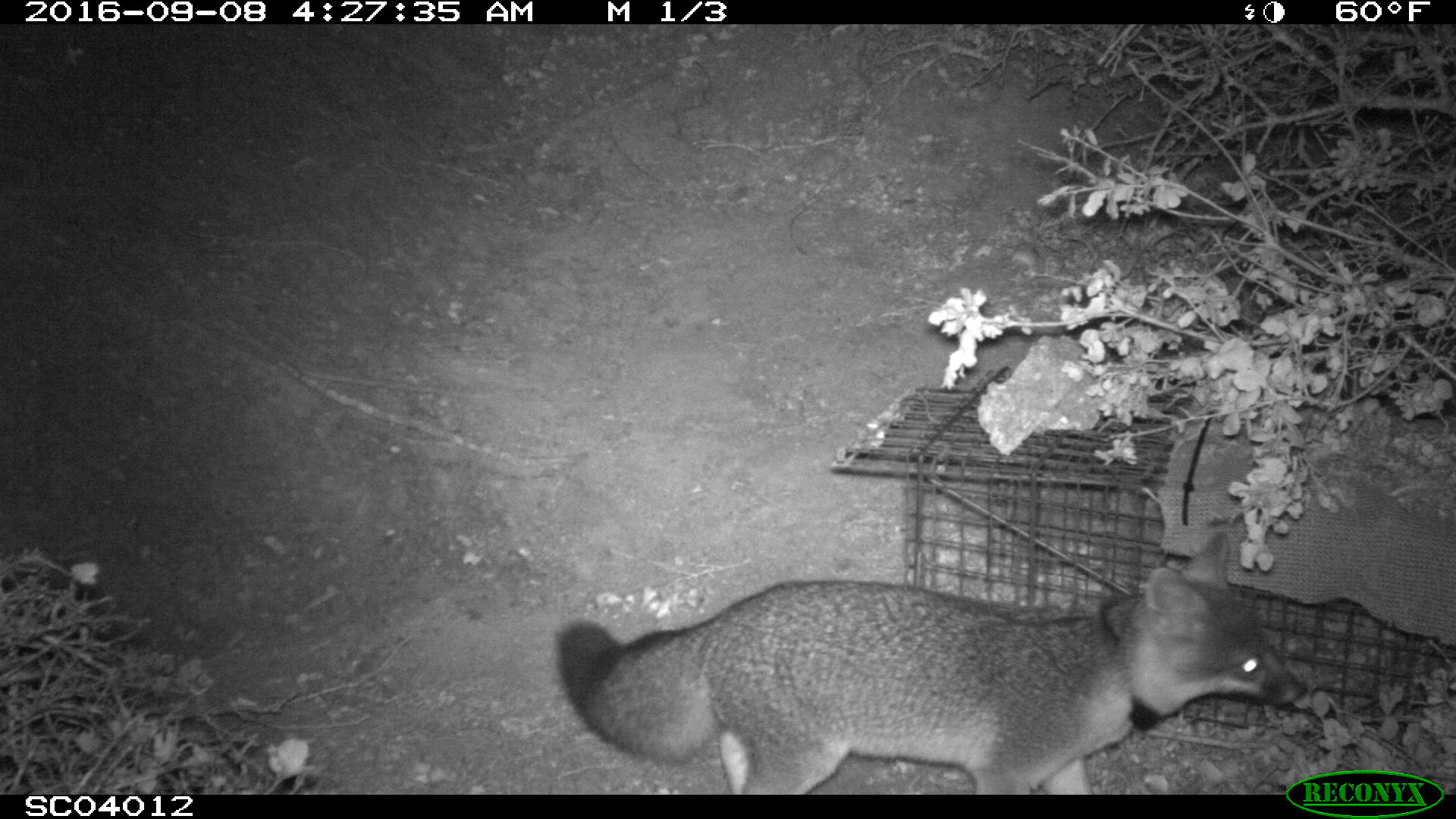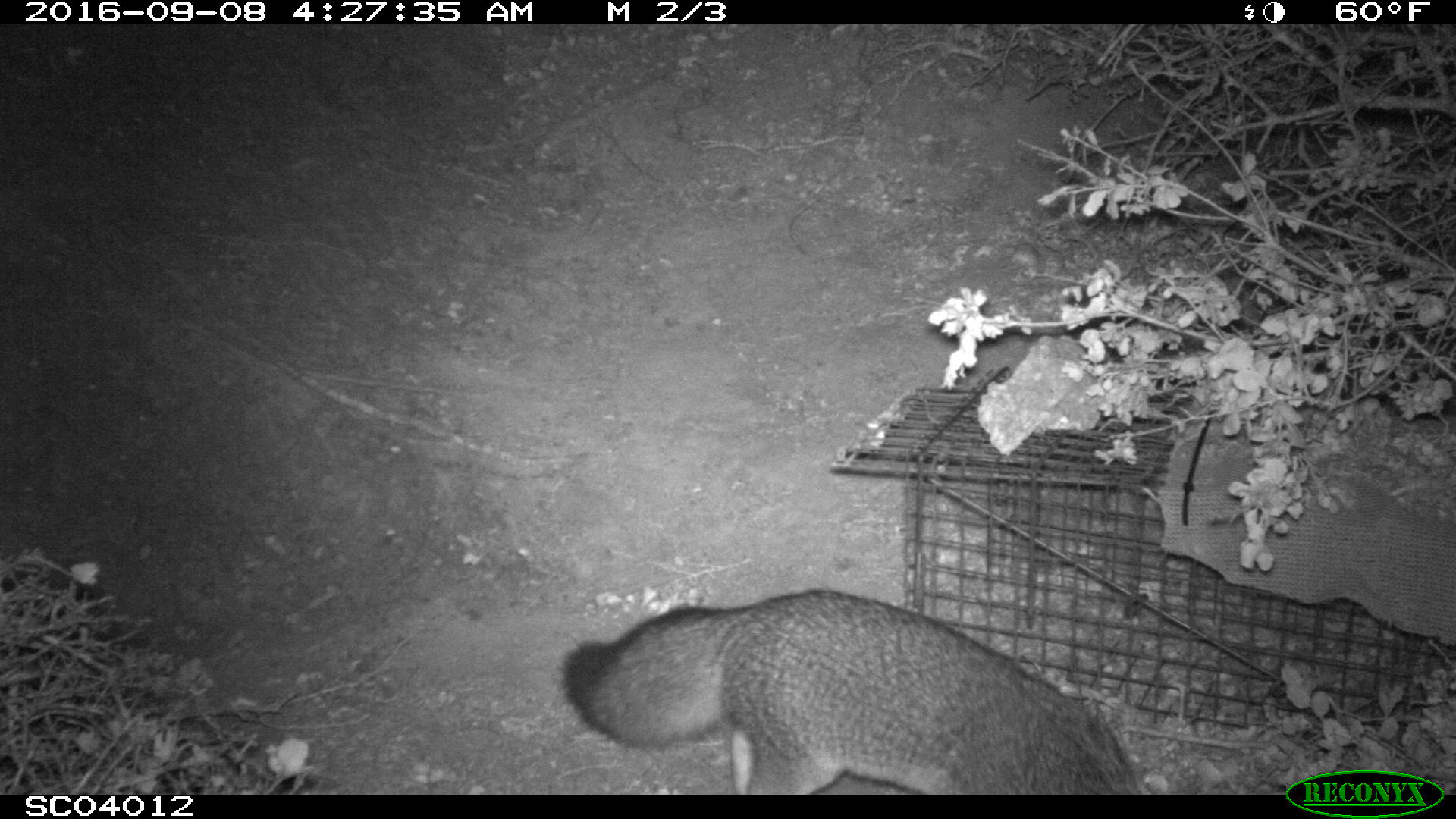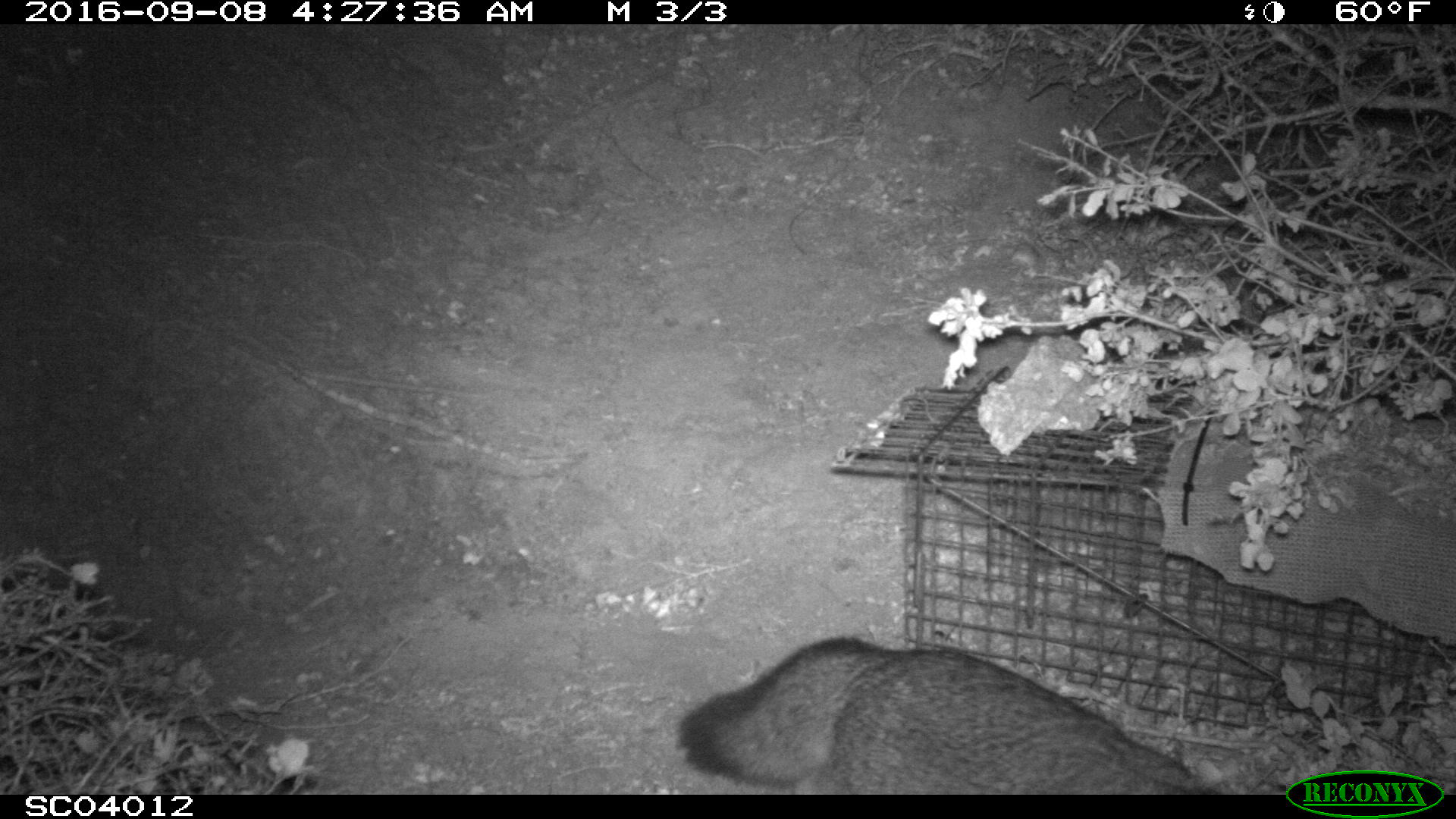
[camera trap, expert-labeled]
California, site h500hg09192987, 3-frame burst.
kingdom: Animalia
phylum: Chordata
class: Mammalia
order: Carnivora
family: Canidae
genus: Urocyon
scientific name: Urocyon littoralis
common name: island fox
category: fox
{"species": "fox (island fox) (Urocyon littoralis)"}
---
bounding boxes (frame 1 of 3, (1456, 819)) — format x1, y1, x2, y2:
fox: 554, 532, 1308, 794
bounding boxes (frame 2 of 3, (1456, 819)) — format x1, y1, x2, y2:
fox: 558, 586, 1144, 794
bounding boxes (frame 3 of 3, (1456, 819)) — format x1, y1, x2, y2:
fox: 677, 637, 1227, 794